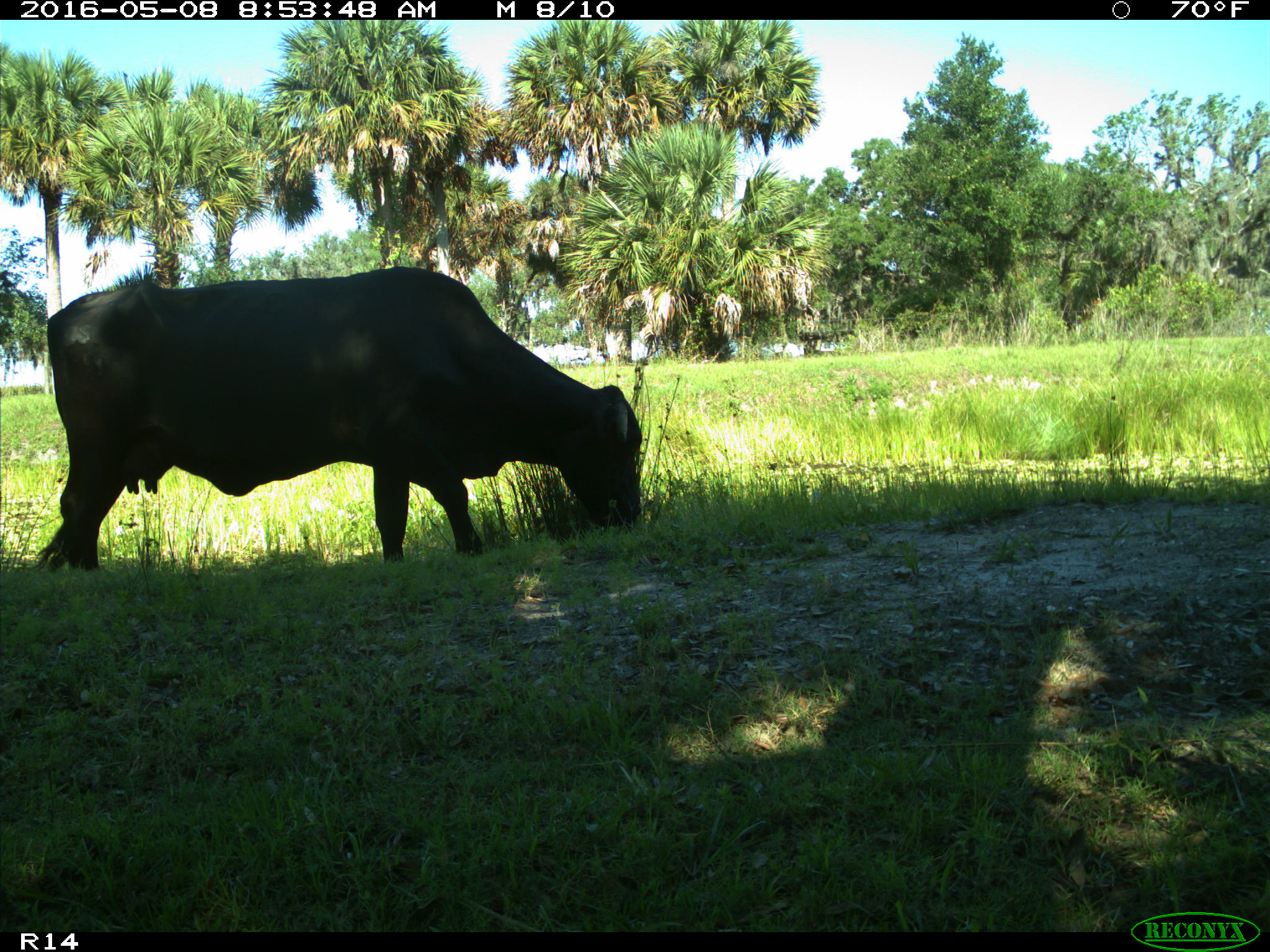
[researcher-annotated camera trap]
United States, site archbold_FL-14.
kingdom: Animalia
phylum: Chordata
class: Mammalia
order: Artiodactyla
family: Bovidae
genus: Bos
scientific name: Bos taurus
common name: domestic cow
Bos taurus (domestic cow).